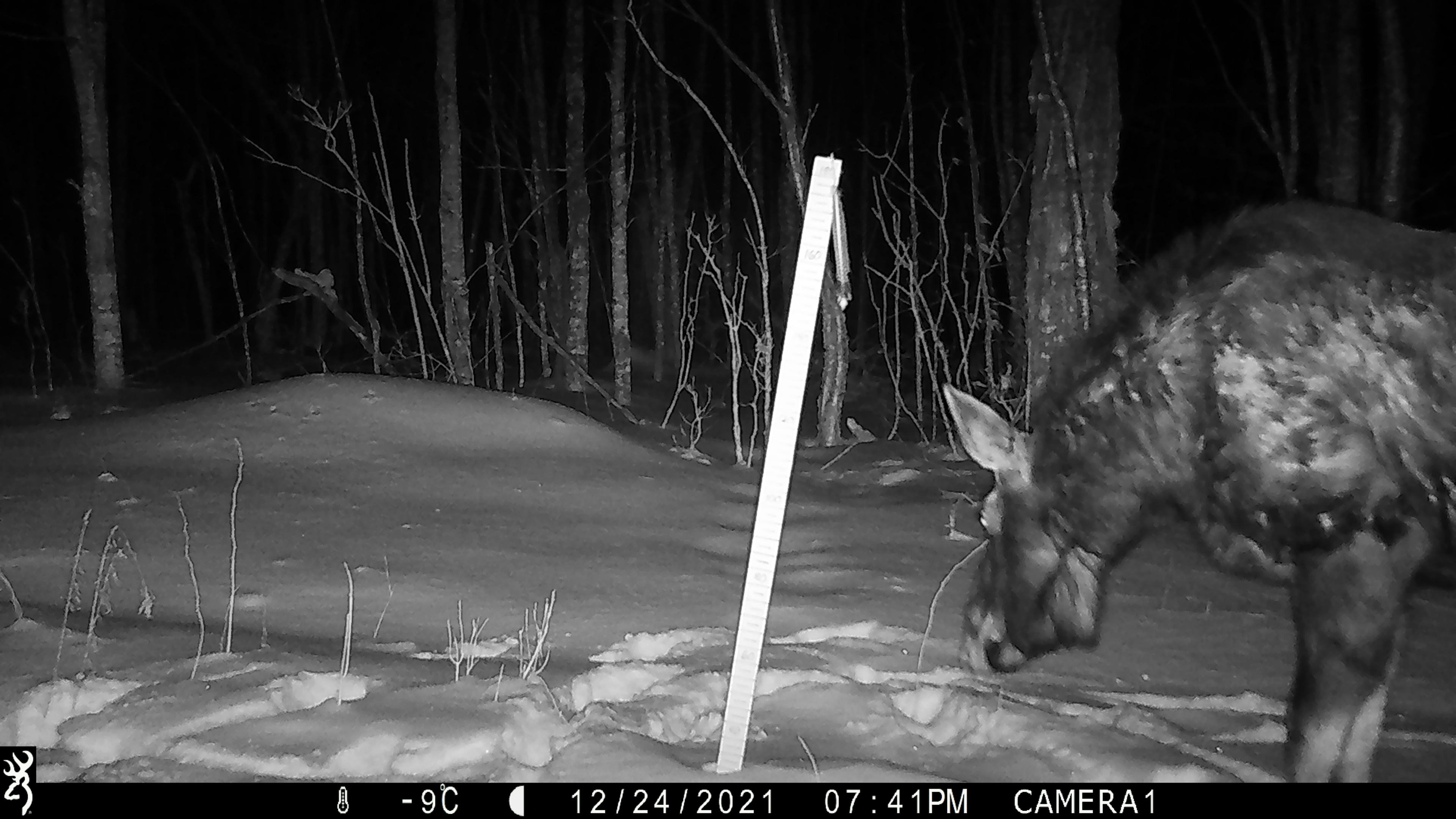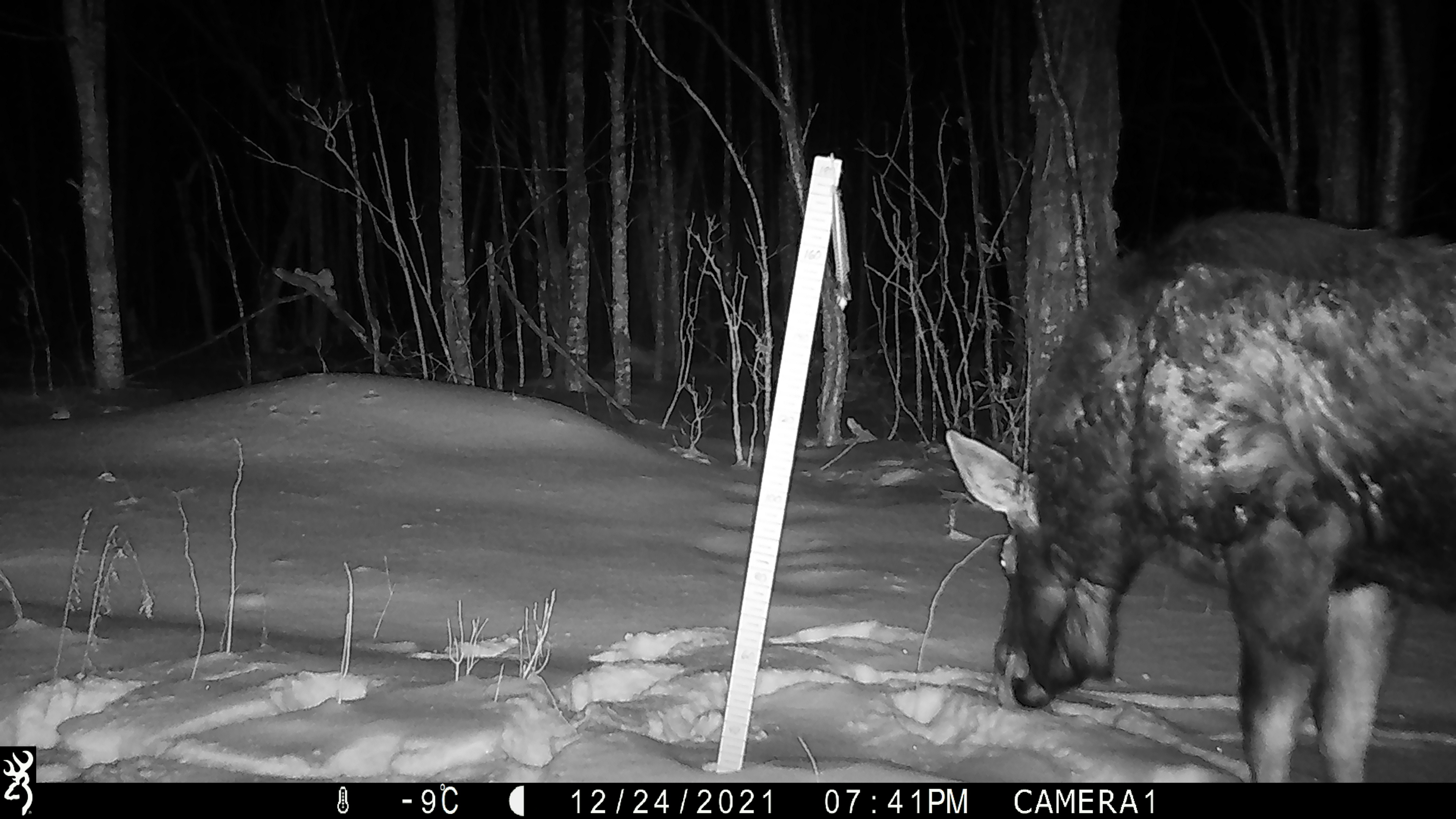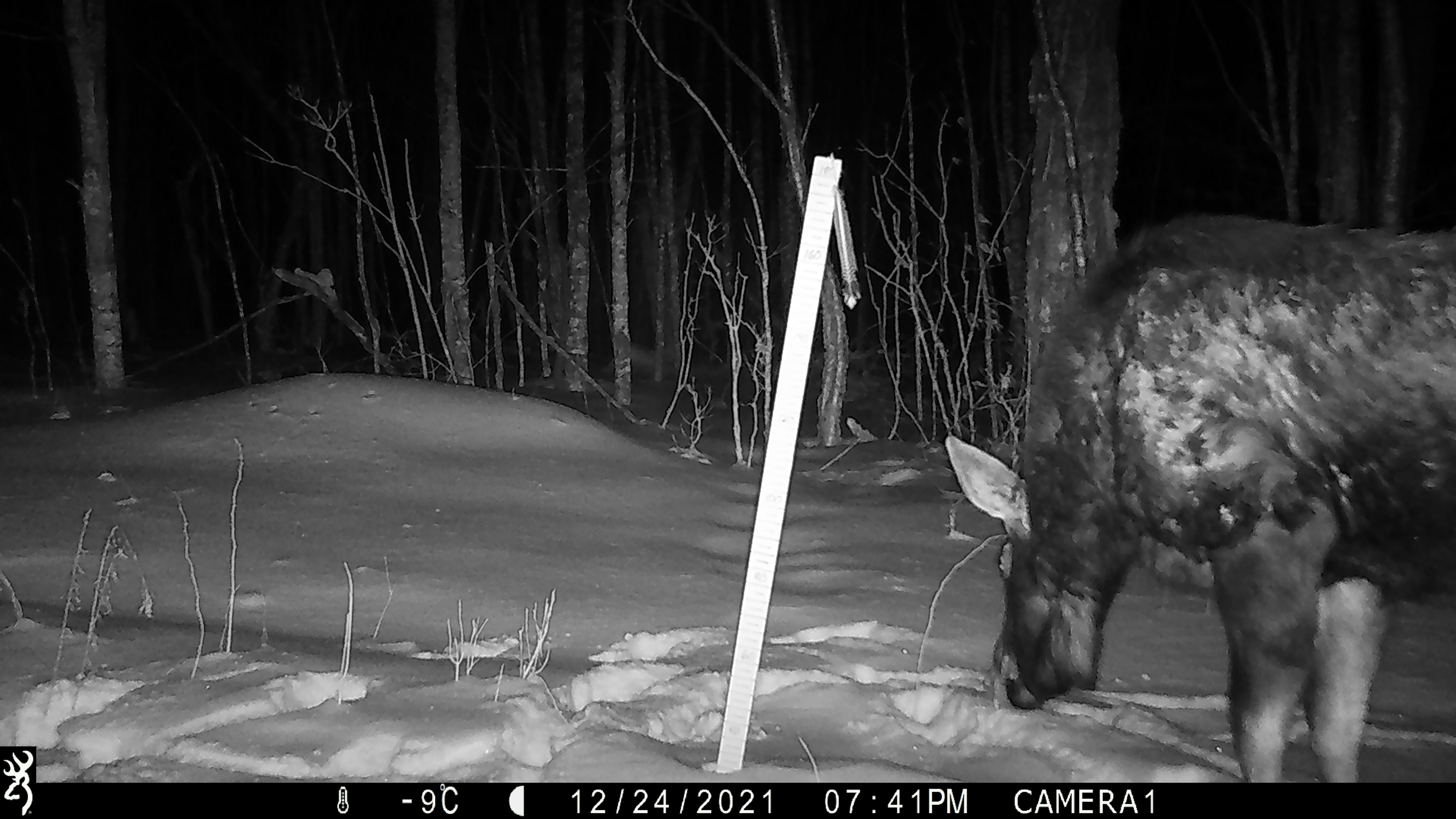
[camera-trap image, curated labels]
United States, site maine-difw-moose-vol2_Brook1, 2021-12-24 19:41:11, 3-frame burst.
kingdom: Animalia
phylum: Chordata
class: Mammalia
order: Artiodactyla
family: Cervidae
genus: Alces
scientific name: Alces alces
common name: moose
Moose (Alces alces).